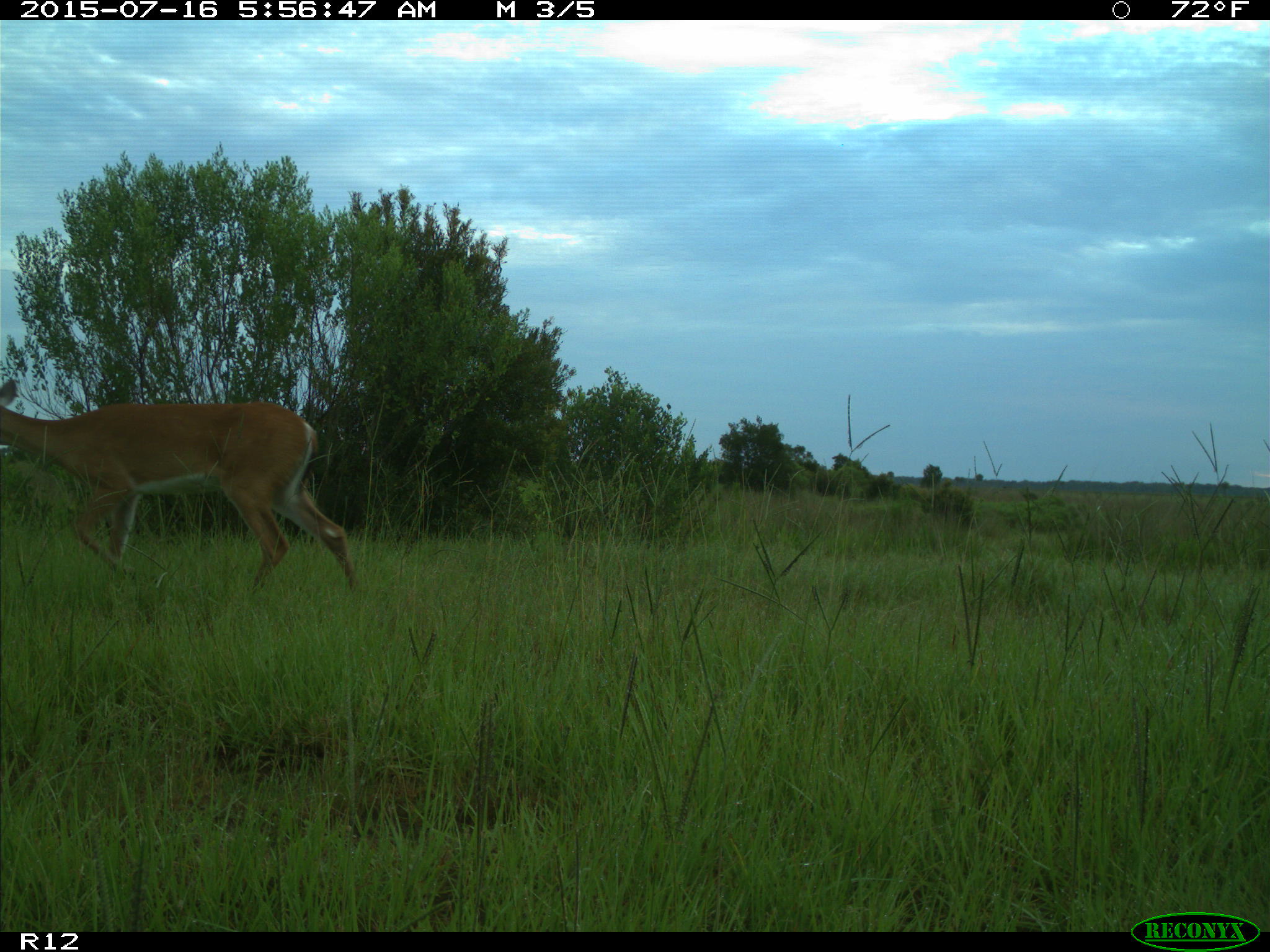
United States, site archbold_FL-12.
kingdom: Animalia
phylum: Chordata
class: Mammalia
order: Artiodactyla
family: Cervidae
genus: Odocoileus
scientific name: Odocoileus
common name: deer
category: unidentified deer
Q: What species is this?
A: Unidentified deer (deer) (Odocoileus).